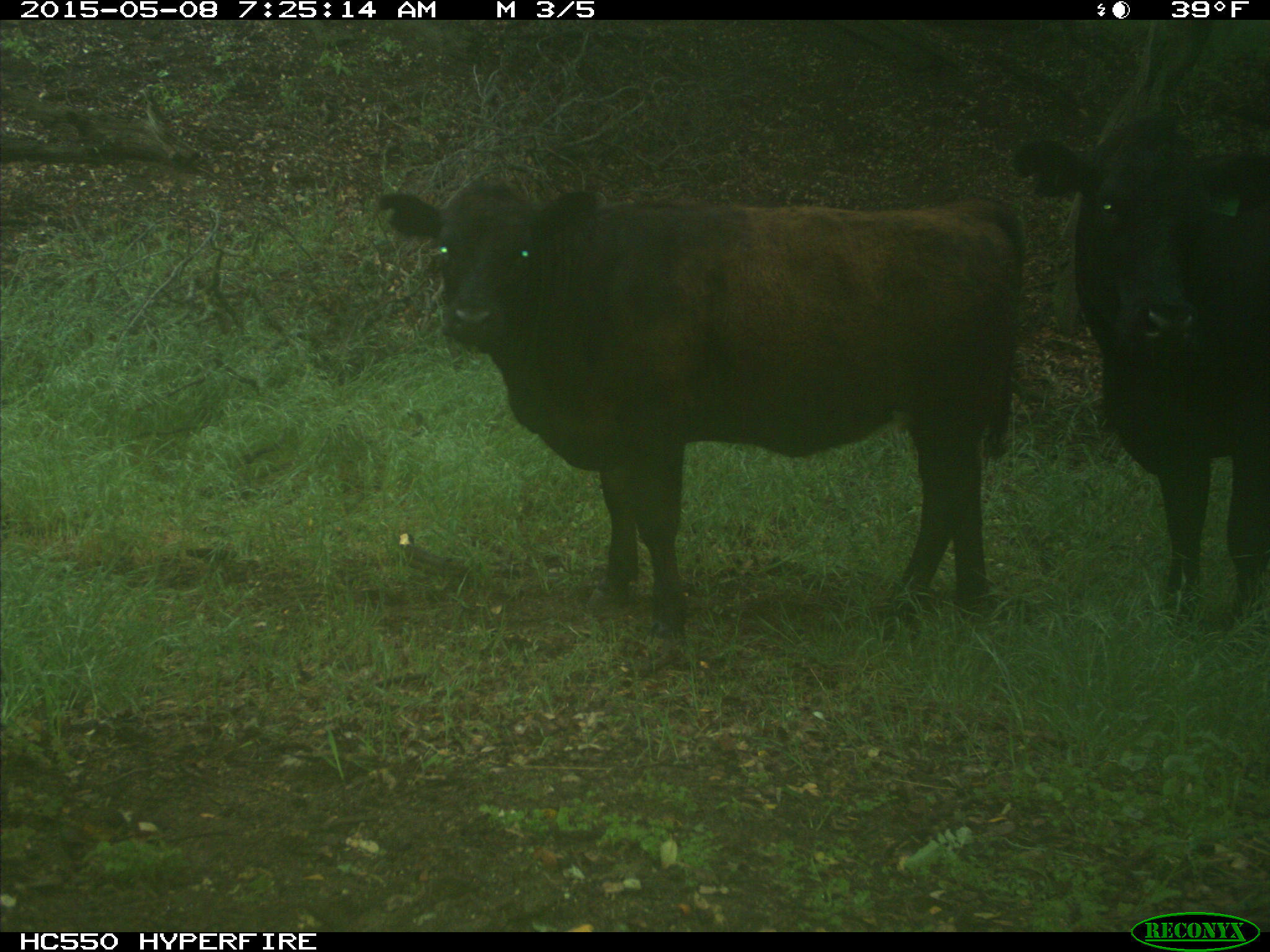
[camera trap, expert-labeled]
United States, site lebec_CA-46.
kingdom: Animalia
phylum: Chordata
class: Mammalia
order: Artiodactyla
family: Bovidae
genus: Bos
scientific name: Bos taurus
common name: domestic cow